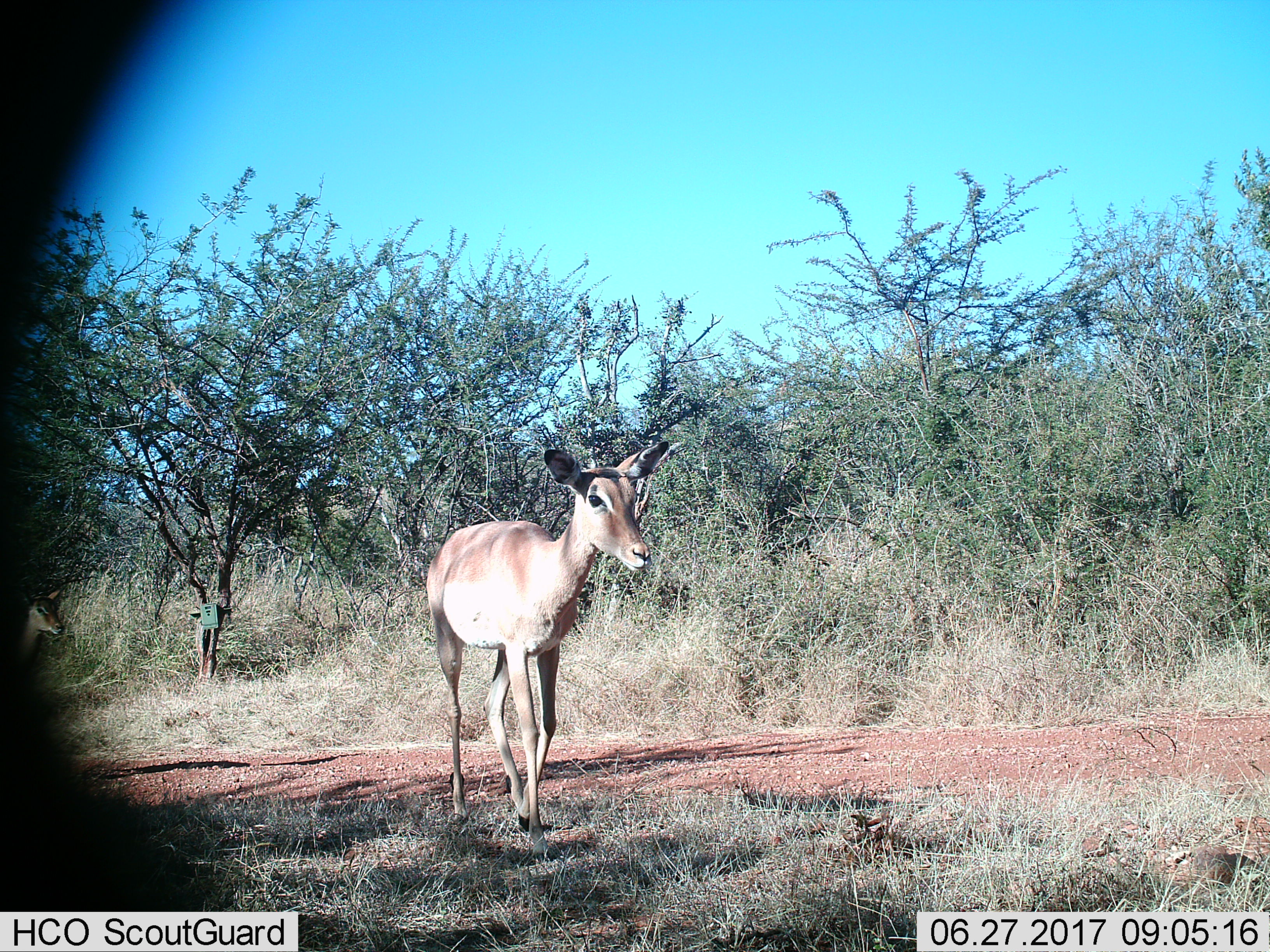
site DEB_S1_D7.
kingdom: Animalia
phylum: Chordata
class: Mammalia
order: Artiodactyla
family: Bovidae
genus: Aepyceros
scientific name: Aepyceros melampus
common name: impala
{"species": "impala (Aepyceros melampus)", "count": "1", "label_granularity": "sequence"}